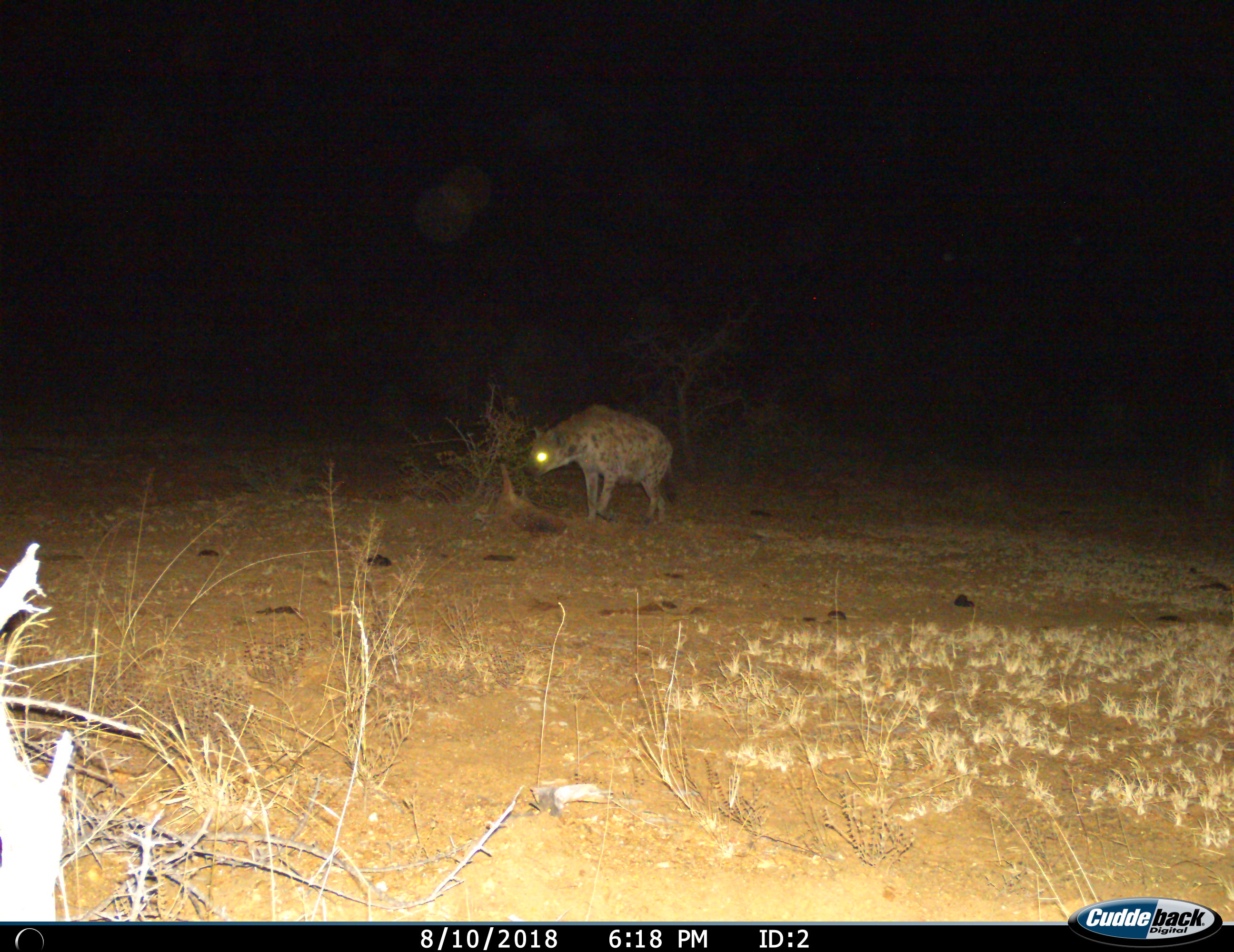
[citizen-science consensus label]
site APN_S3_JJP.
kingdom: Animalia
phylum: Chordata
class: Mammalia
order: Carnivora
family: Hyaenidae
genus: Crocuta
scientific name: Crocuta crocuta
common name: spotted hyena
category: hyenaspotted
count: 1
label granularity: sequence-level